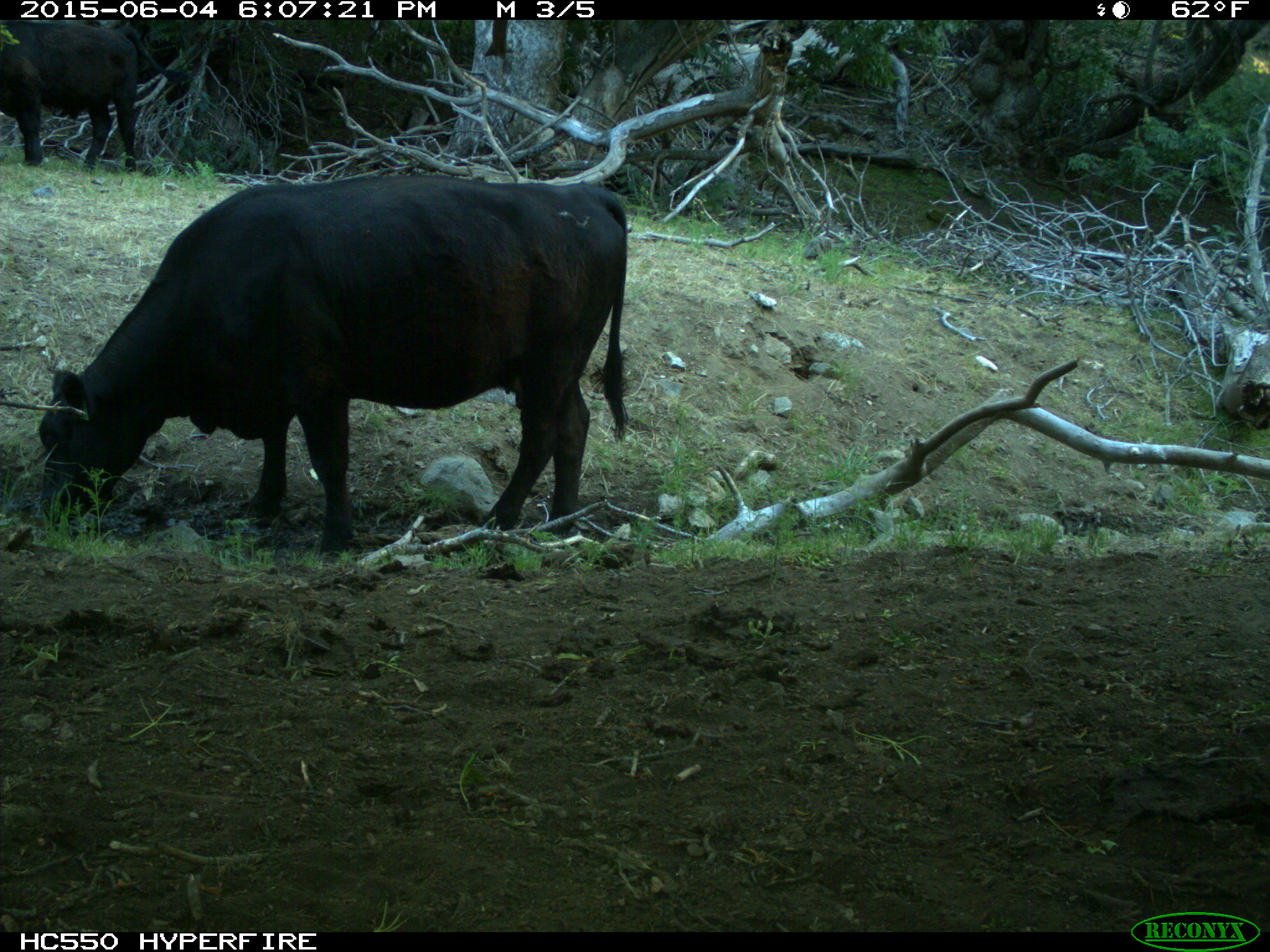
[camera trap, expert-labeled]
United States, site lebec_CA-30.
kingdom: Animalia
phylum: Chordata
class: Mammalia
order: Artiodactyla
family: Bovidae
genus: Bos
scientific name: Bos taurus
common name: domestic cow